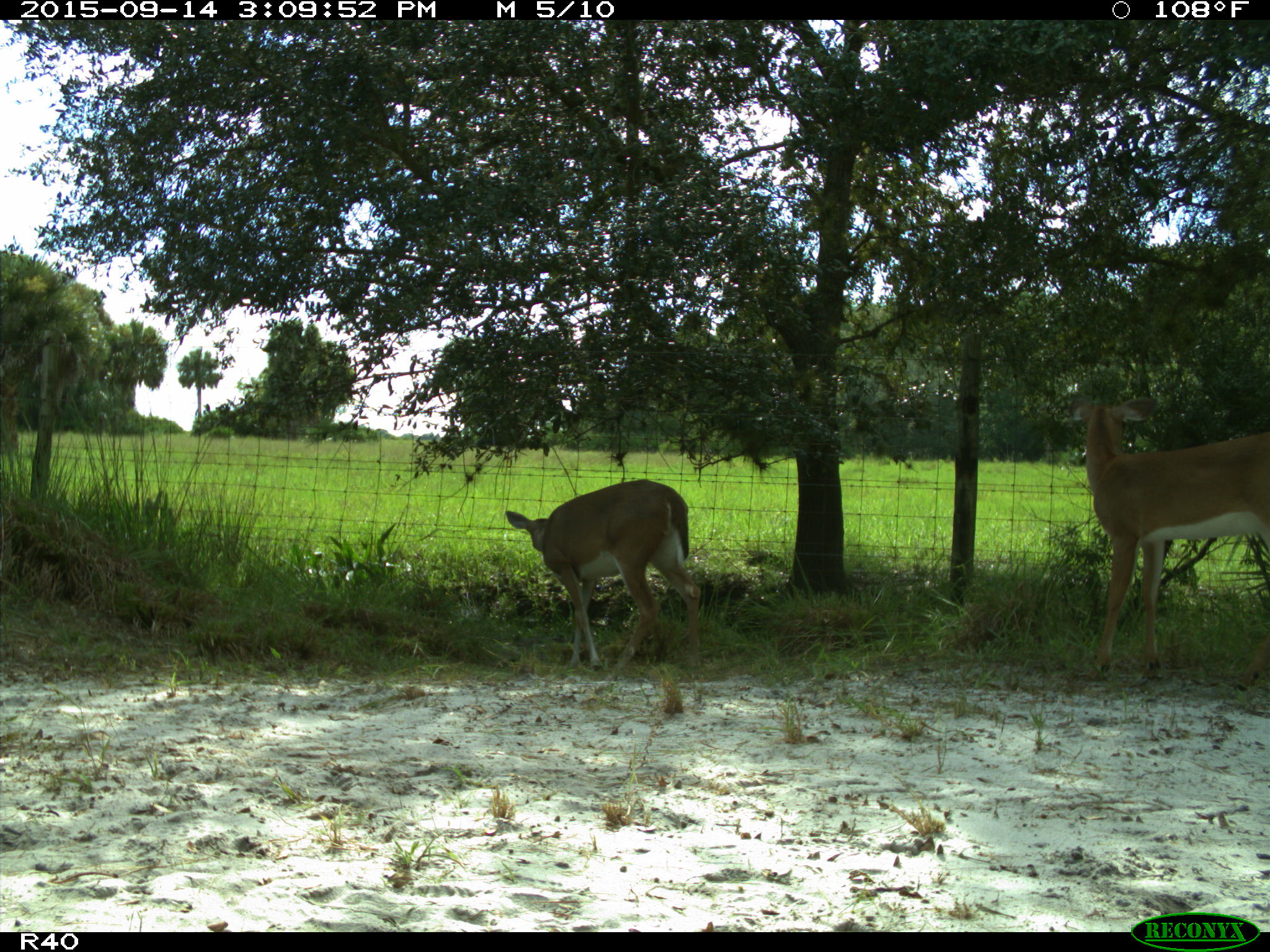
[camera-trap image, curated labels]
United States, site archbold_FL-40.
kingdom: Animalia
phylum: Chordata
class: Mammalia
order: Artiodactyla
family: Cervidae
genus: Odocoileus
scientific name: Odocoileus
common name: deer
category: unidentified deer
Unidentified deer (deer) (Odocoileus).